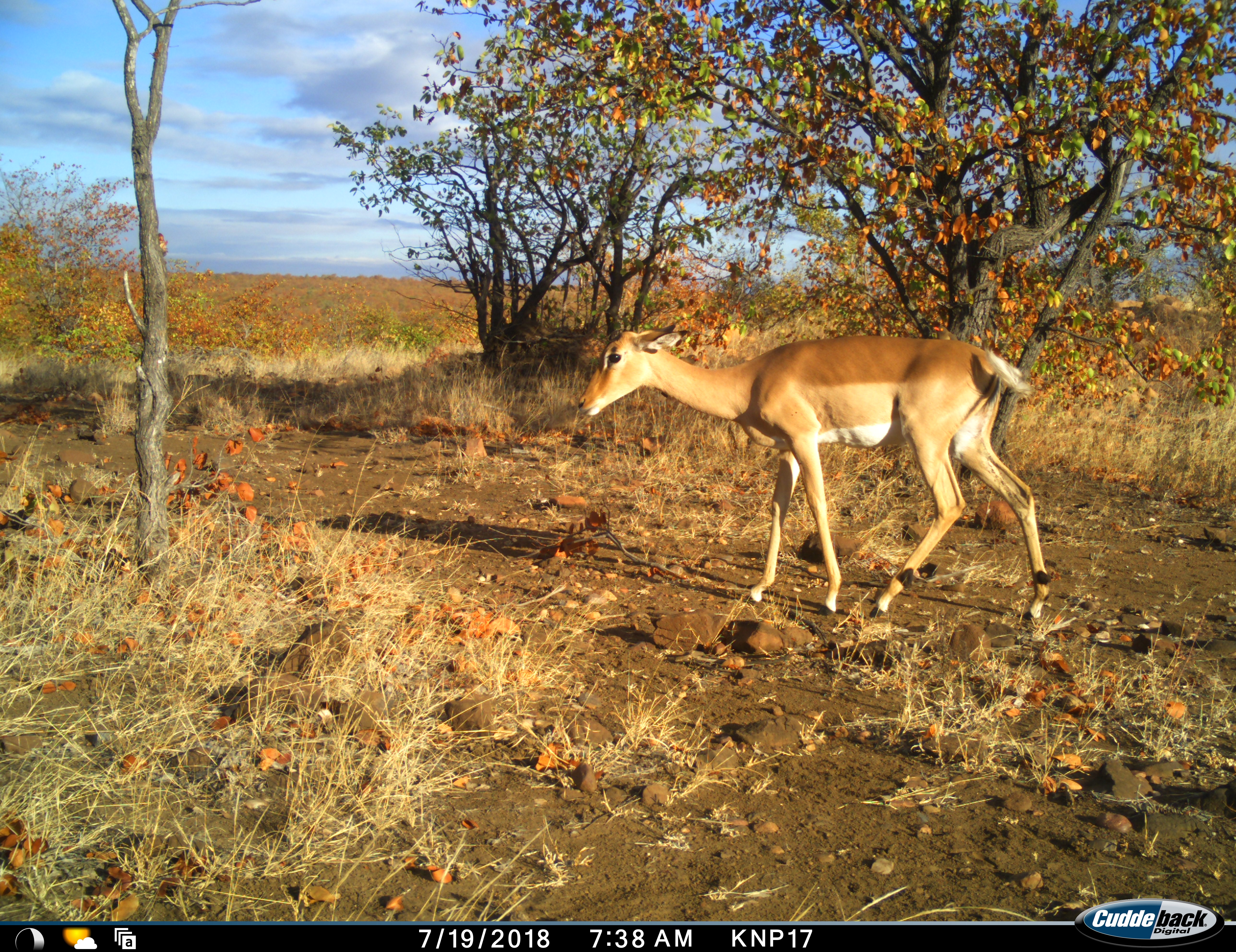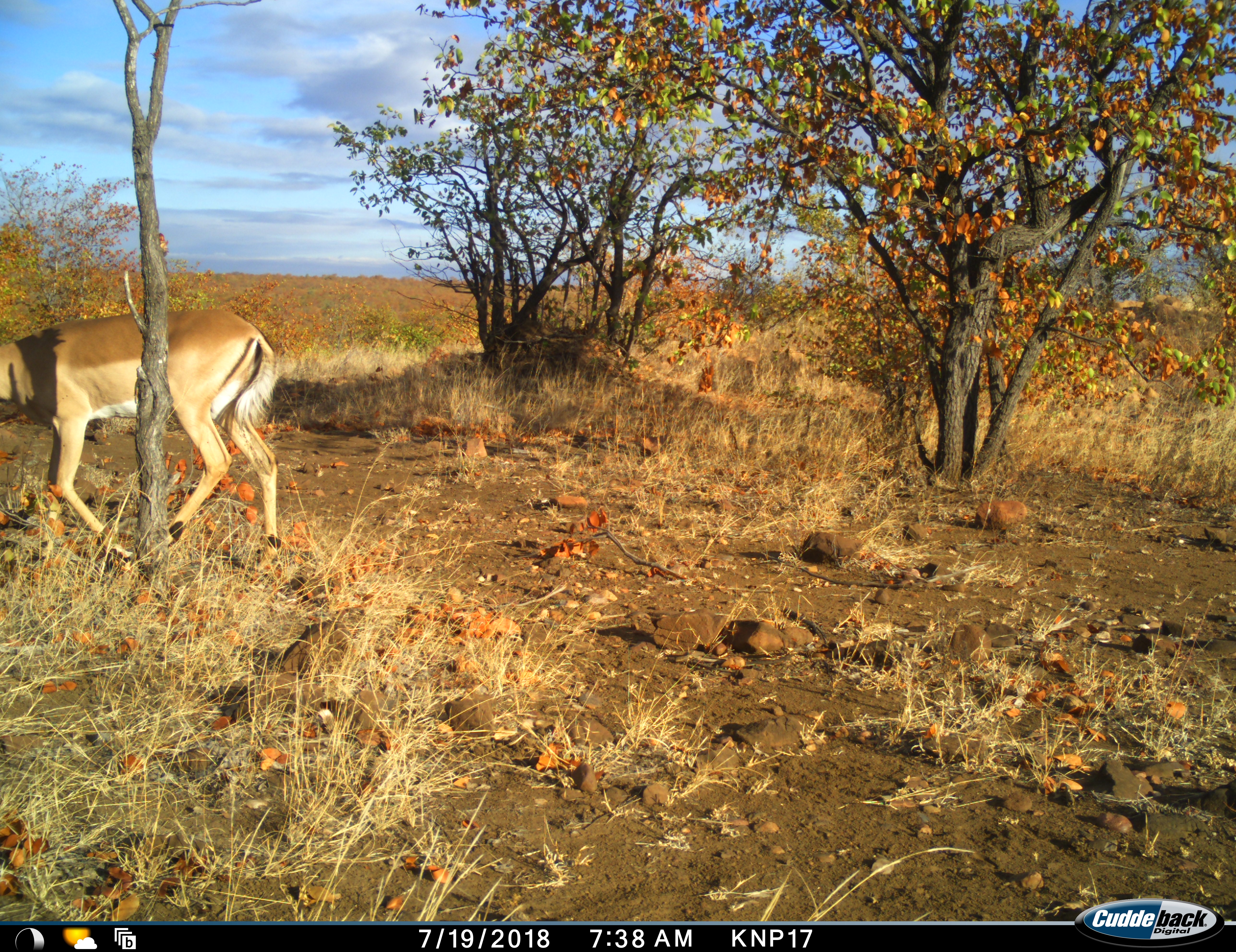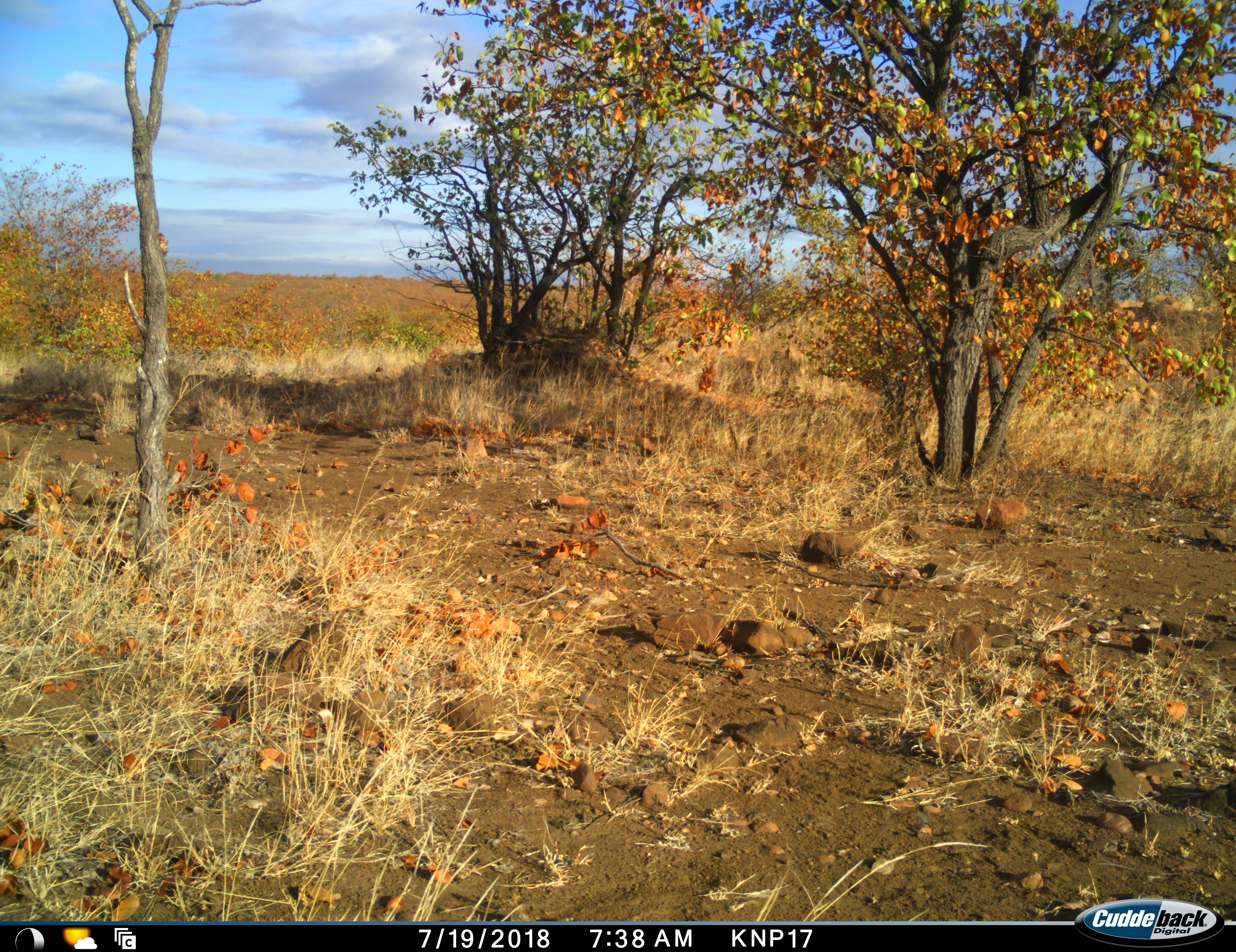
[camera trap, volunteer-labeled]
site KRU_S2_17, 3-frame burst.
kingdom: Animalia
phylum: Chordata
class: Mammalia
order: Artiodactyla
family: Bovidae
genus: Aepyceros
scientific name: Aepyceros melampus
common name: impala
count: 1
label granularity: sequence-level